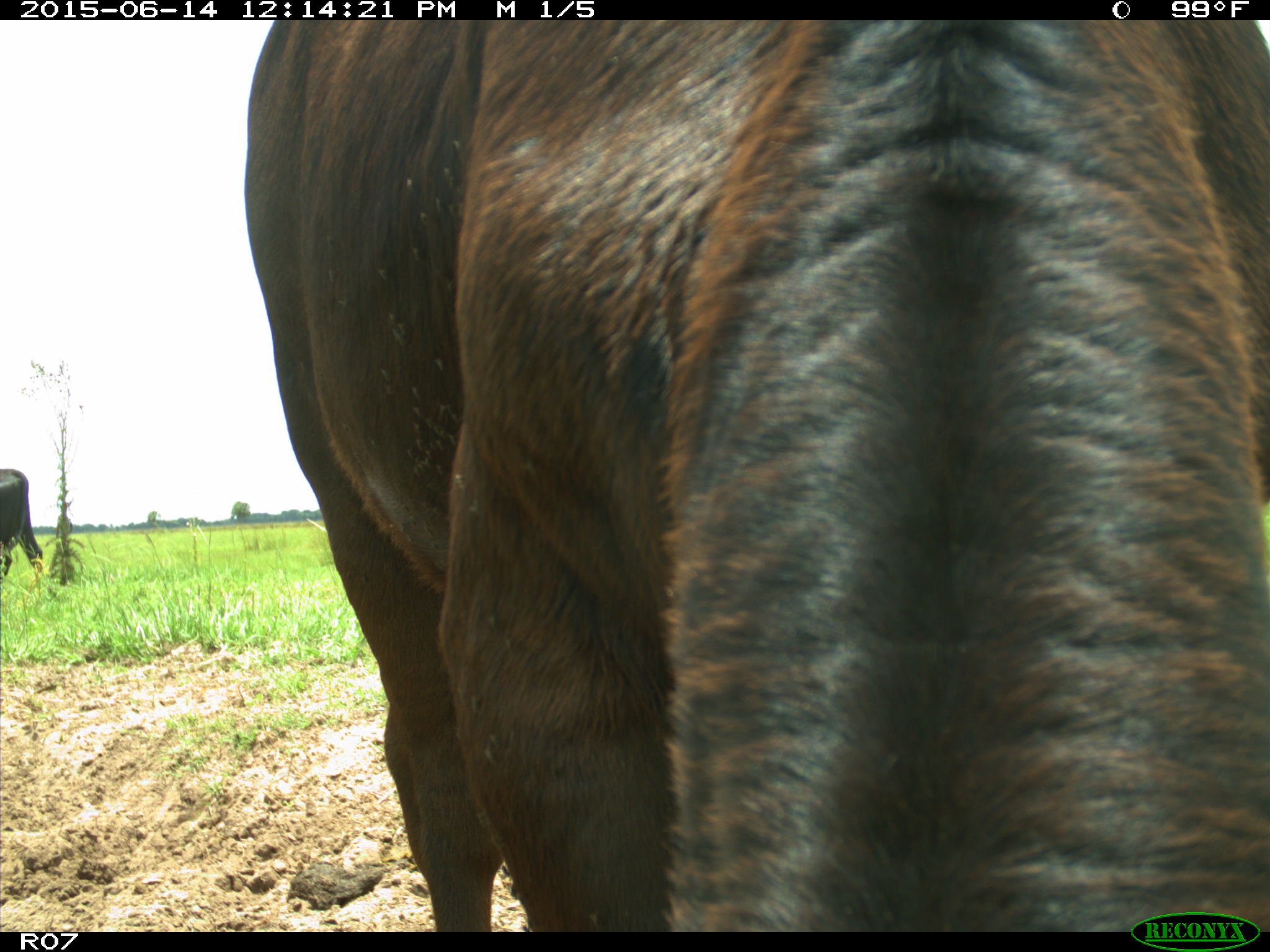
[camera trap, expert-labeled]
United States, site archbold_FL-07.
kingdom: Animalia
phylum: Chordata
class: Mammalia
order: Artiodactyla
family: Bovidae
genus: Bos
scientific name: Bos taurus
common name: domestic cow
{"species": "Bos taurus (domestic cow)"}